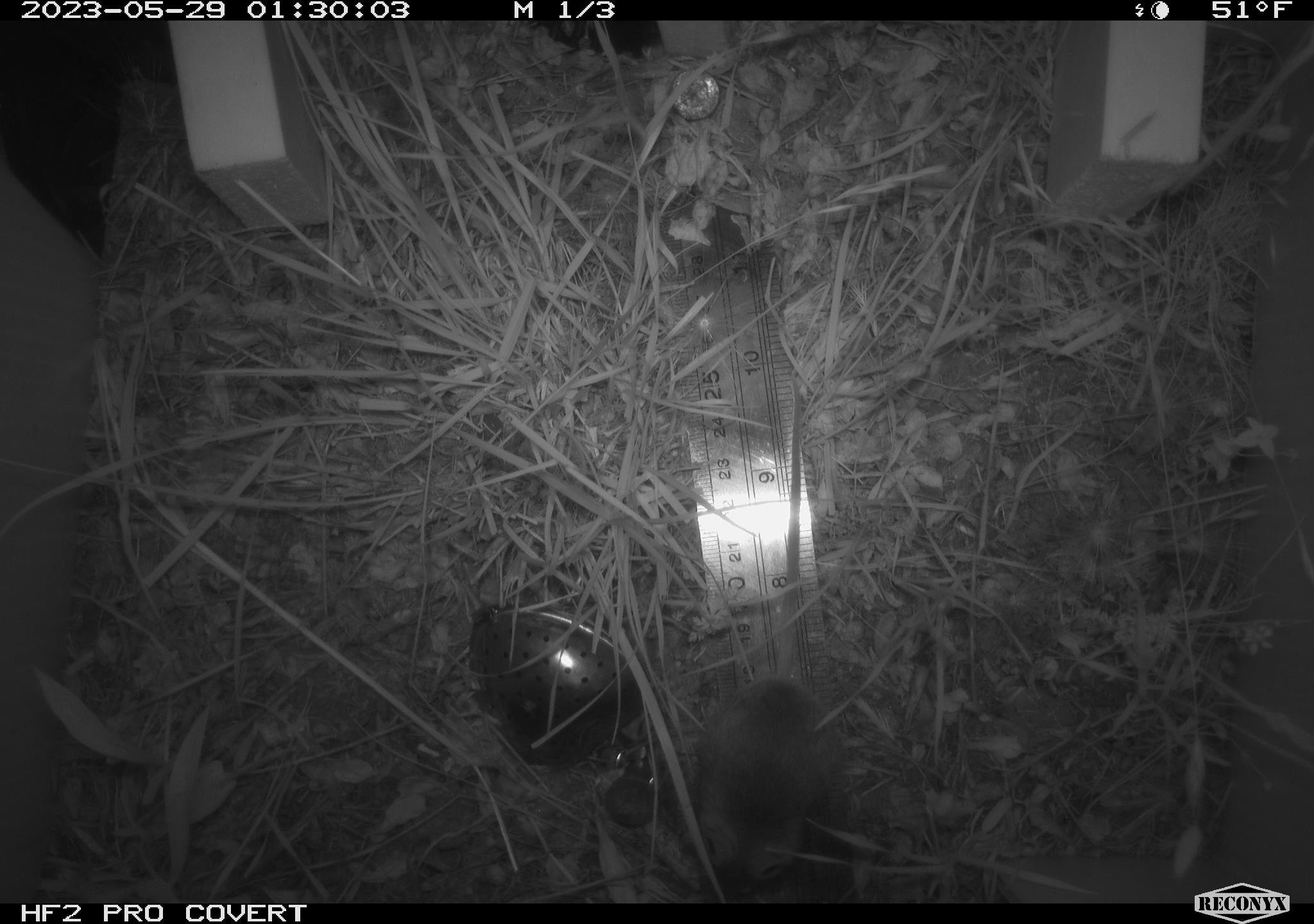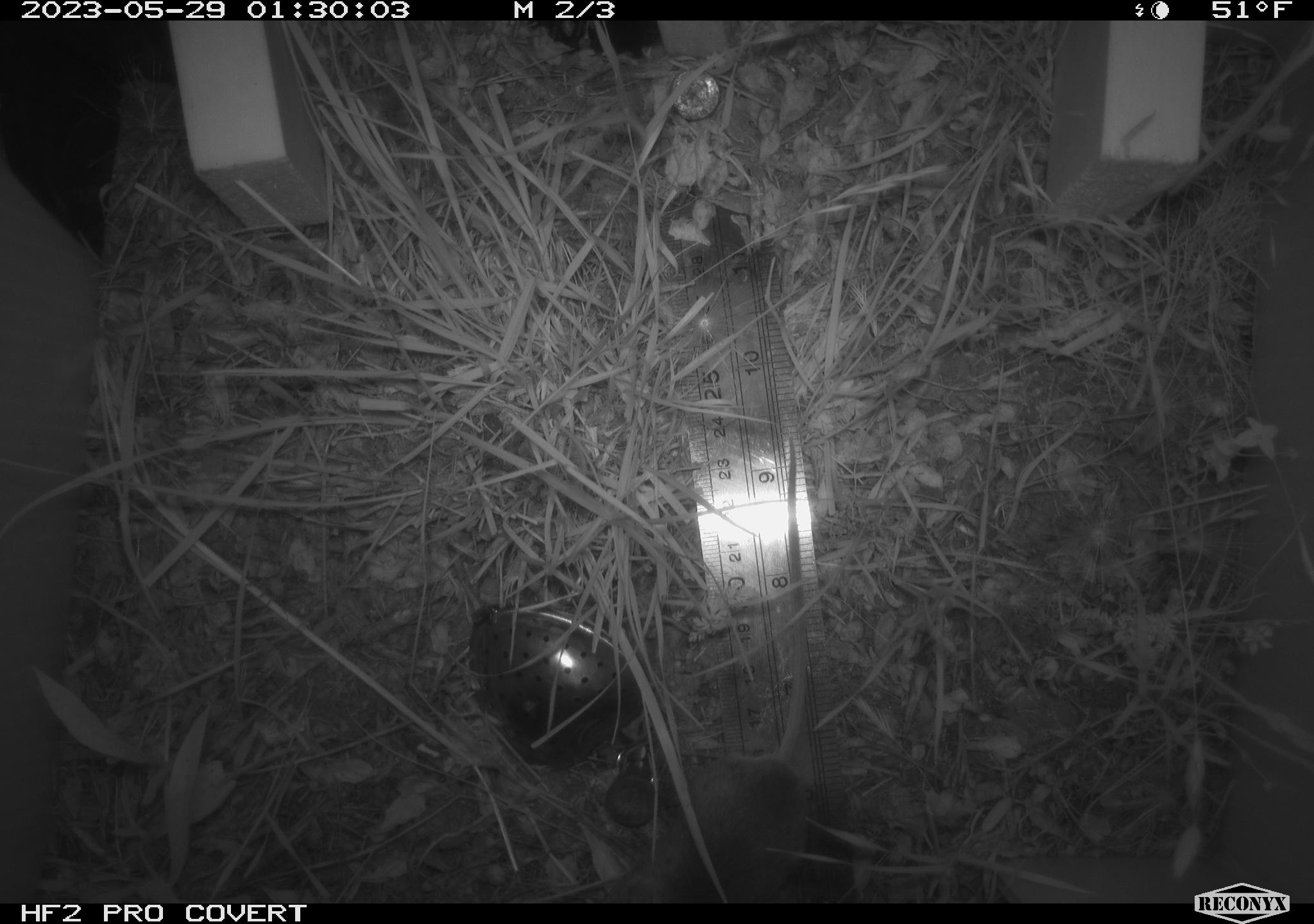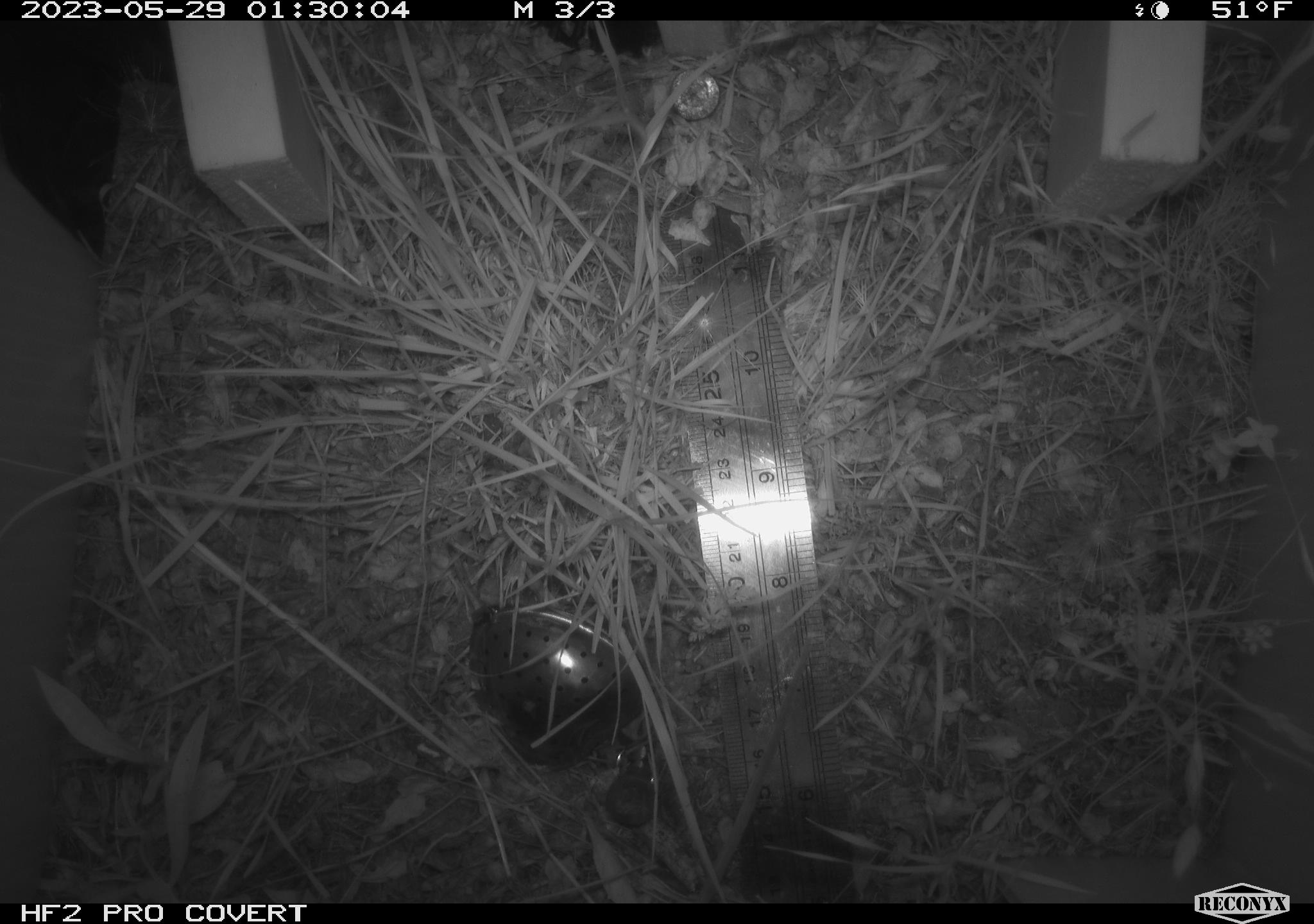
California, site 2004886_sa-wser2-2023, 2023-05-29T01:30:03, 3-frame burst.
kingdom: Animalia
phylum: Chordata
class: Mammalia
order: Rodentia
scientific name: Rodentia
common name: mouse species